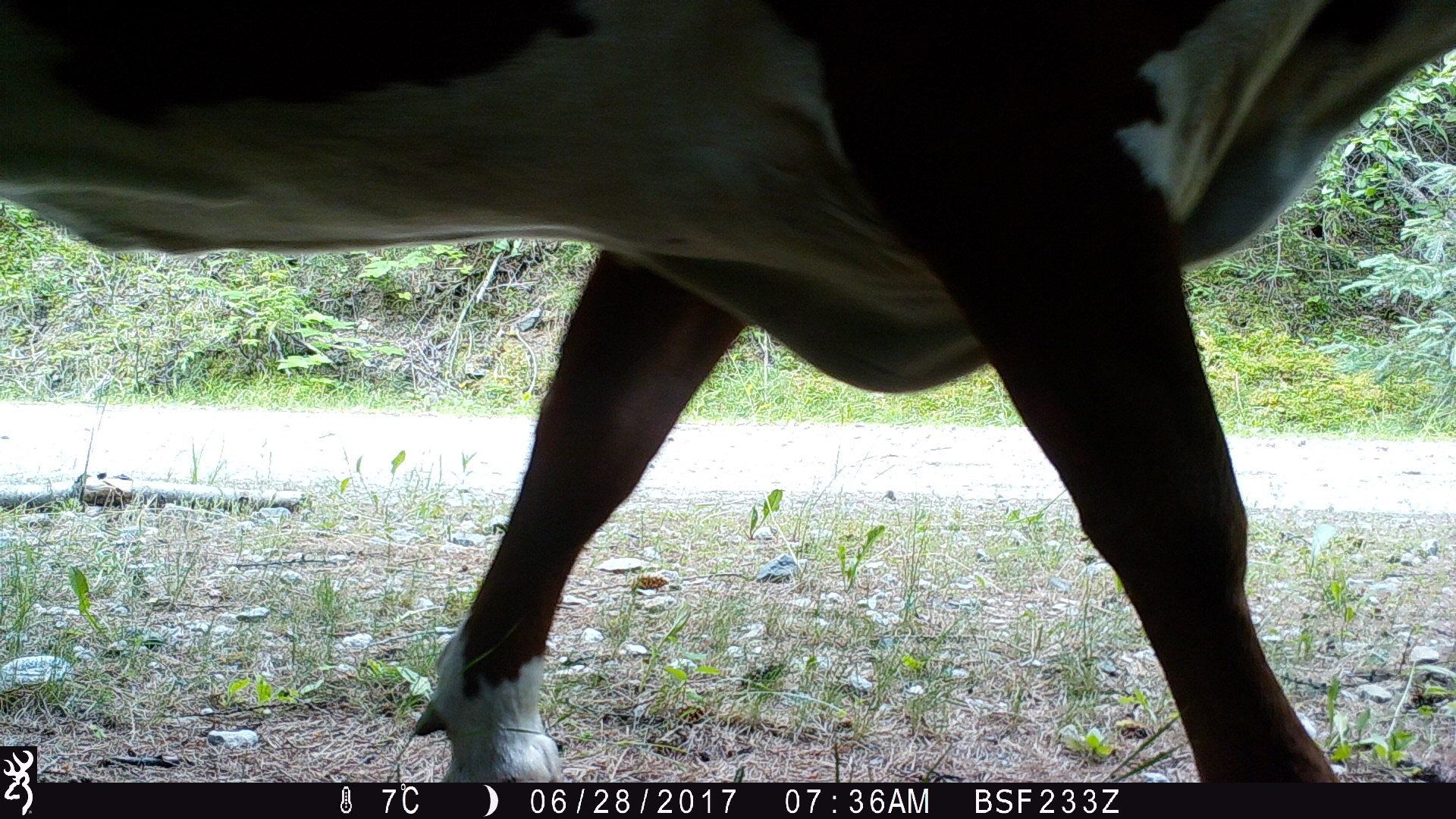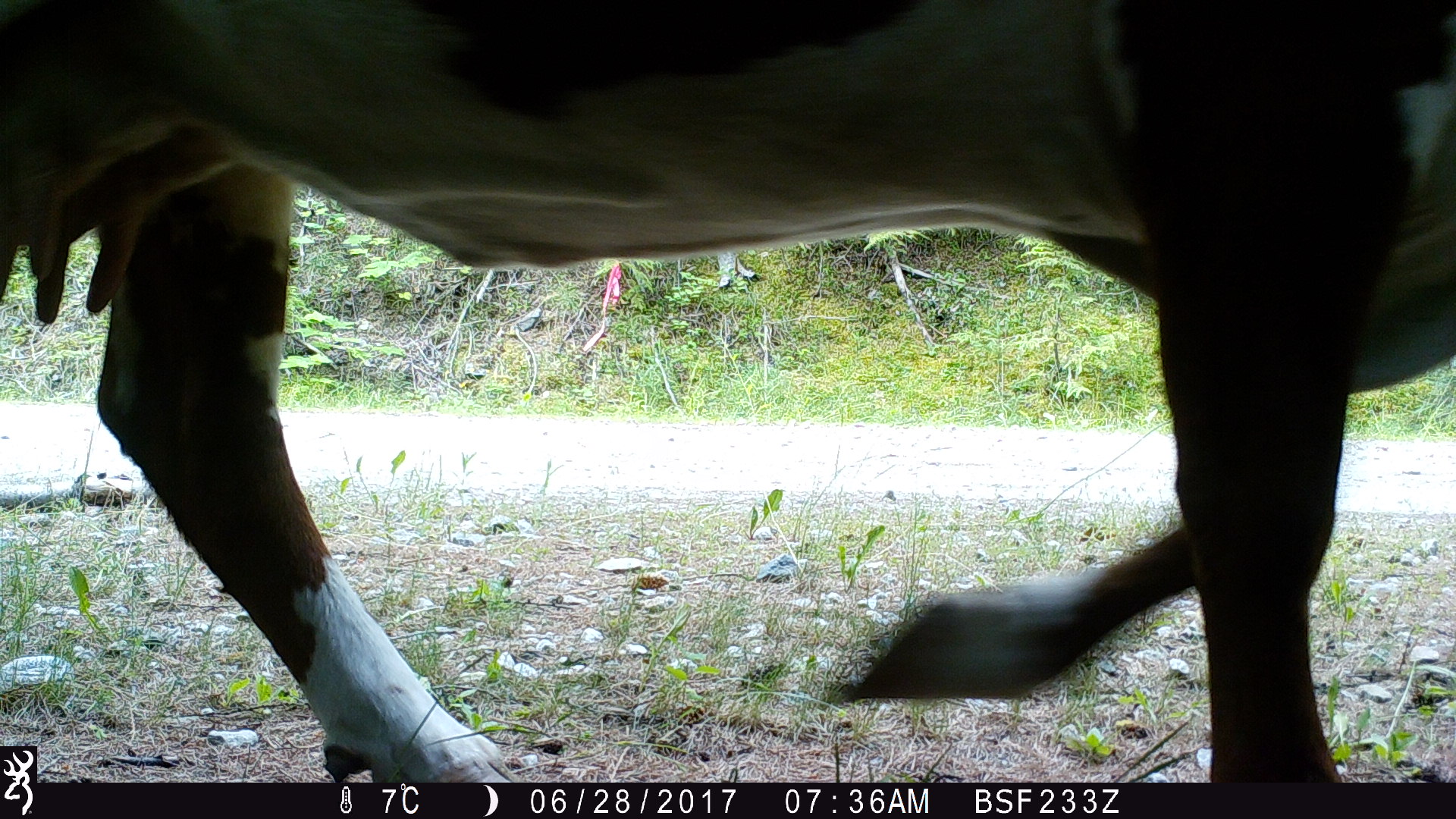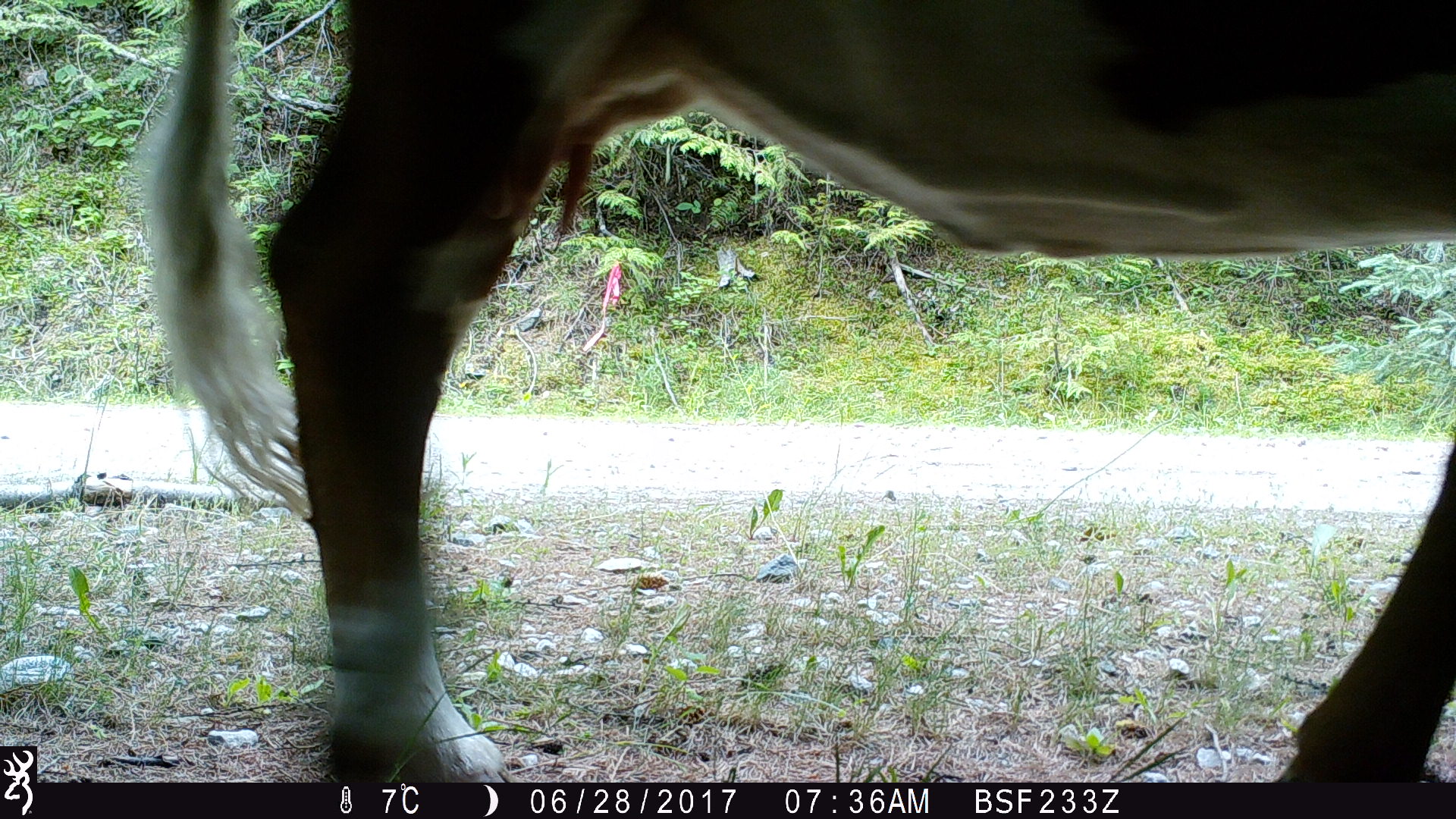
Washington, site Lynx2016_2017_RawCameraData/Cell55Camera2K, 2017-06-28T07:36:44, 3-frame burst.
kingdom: Animalia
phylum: Chordata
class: Mammalia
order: Artiodactyla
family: Bovidae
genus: Bos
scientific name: Bos taurus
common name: domestic cattle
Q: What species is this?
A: Domestic cattle (Bos taurus).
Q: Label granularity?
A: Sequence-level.